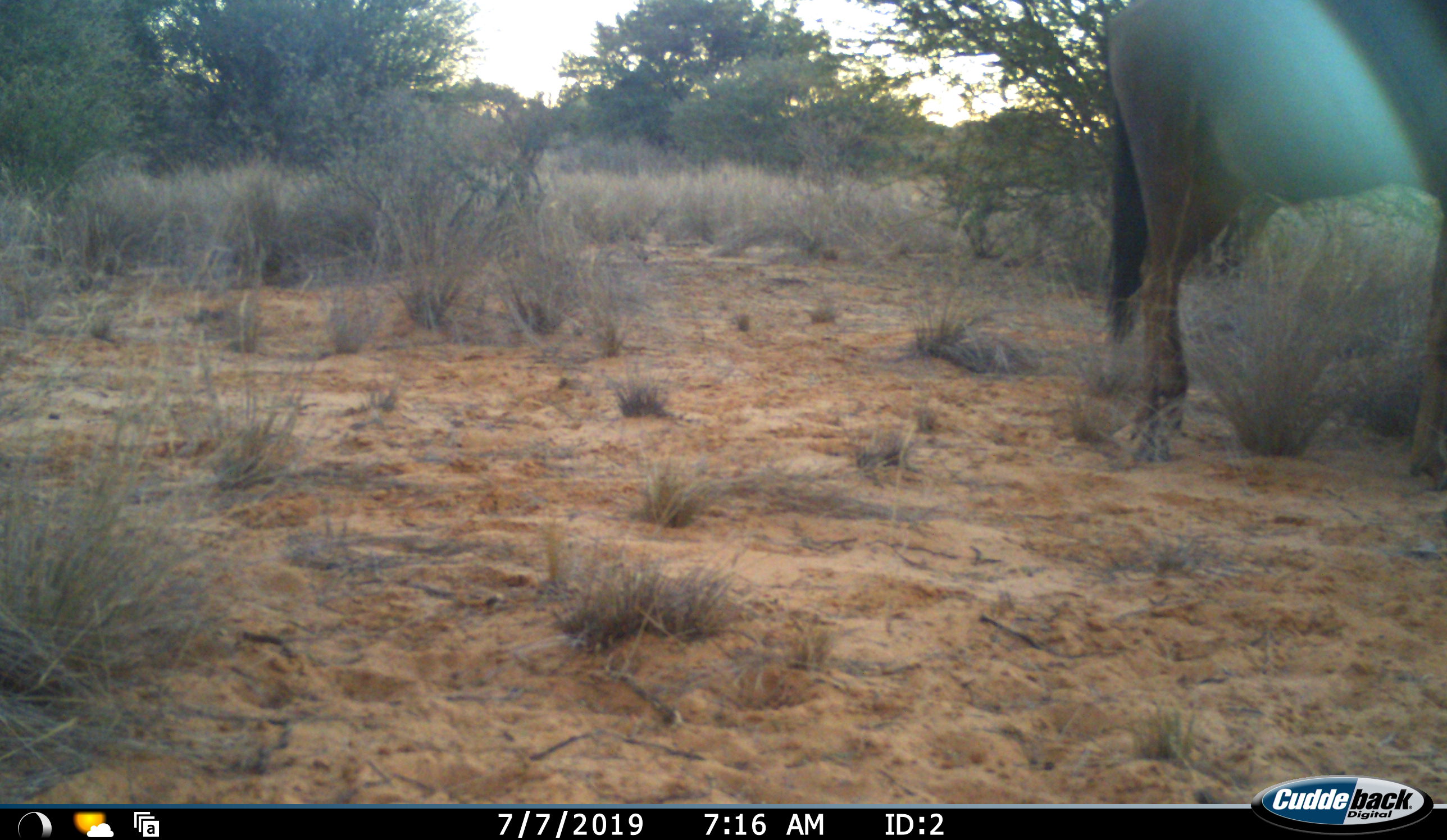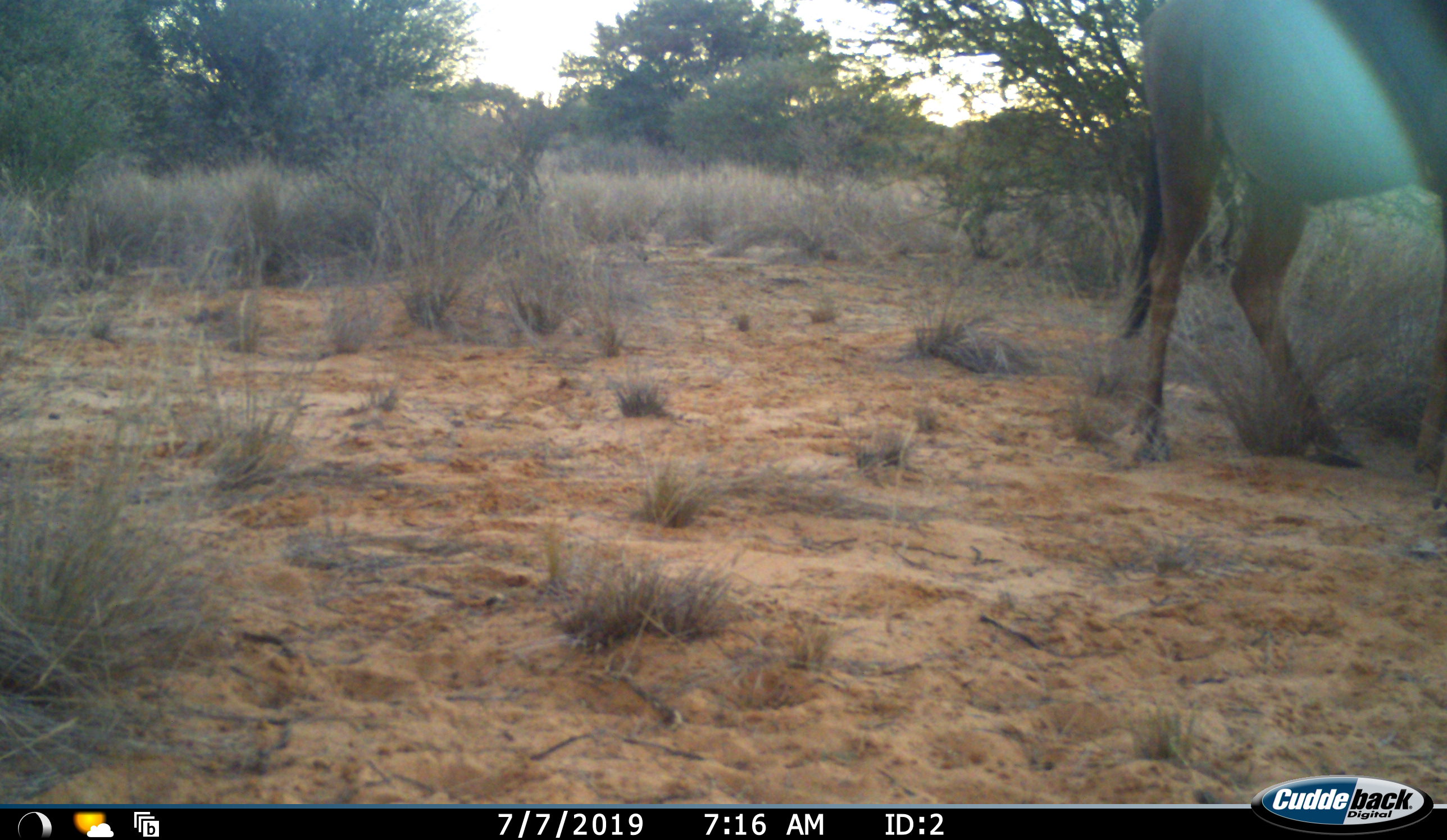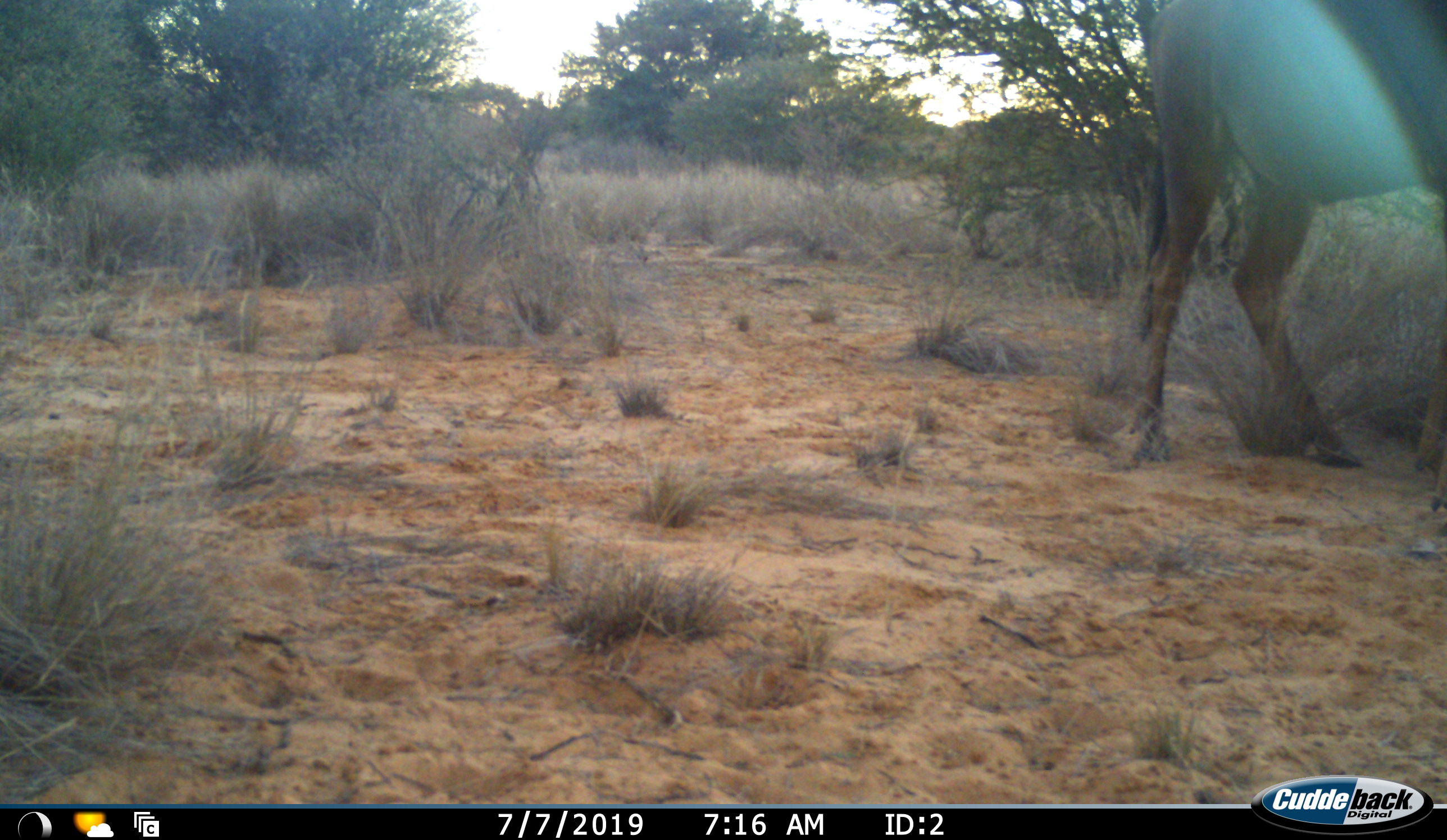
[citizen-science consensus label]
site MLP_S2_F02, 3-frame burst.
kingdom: Animalia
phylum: Chordata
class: Mammalia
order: Artiodactyla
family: Bovidae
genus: Connochaetes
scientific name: Connochaetes taurinus taurinus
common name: blue wildebeest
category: wildebeestblue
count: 1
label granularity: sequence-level